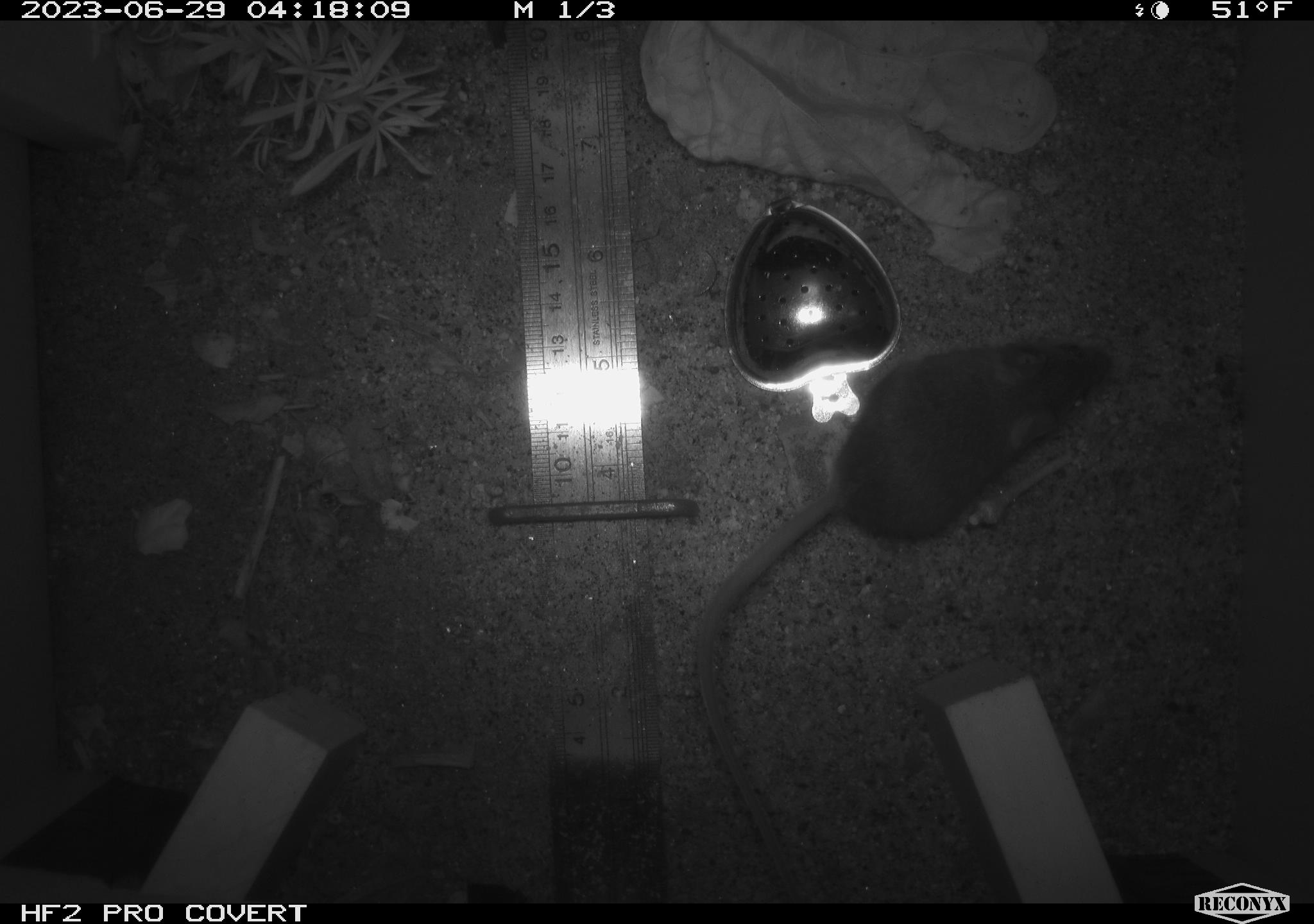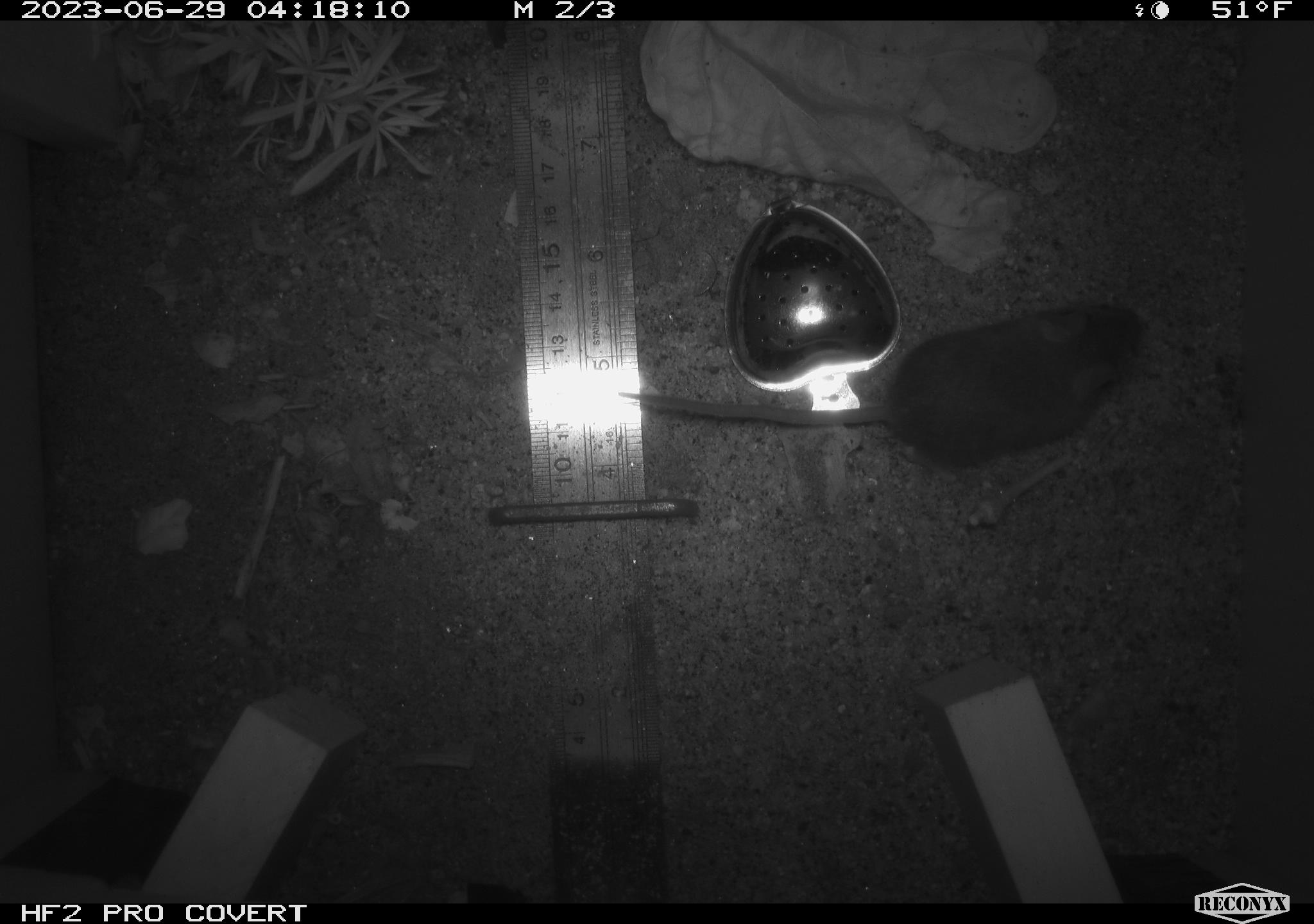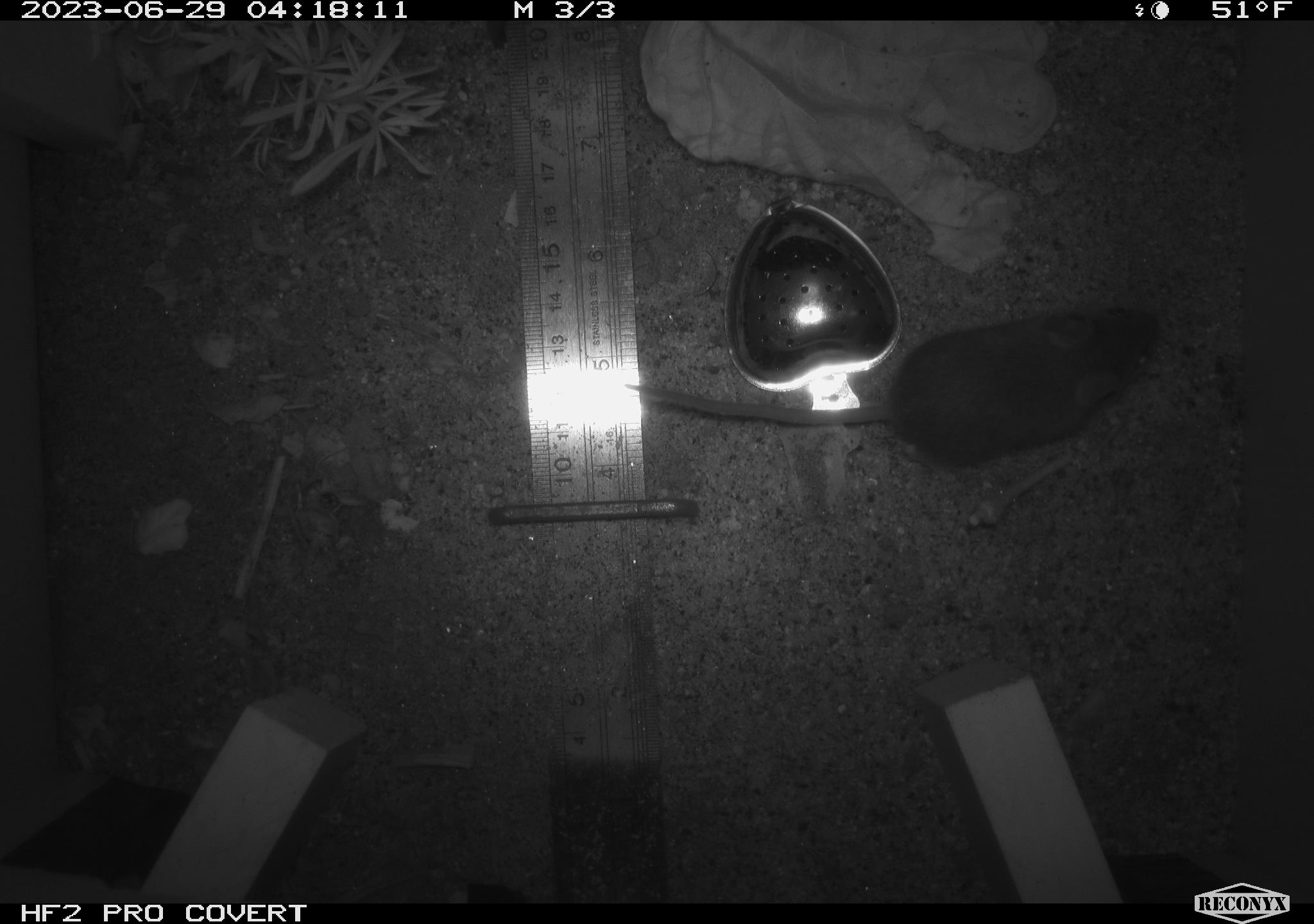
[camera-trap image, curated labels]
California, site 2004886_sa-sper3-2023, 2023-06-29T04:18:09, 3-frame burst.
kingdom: Animalia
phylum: Chordata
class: Mammalia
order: Rodentia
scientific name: Rodentia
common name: mouse species